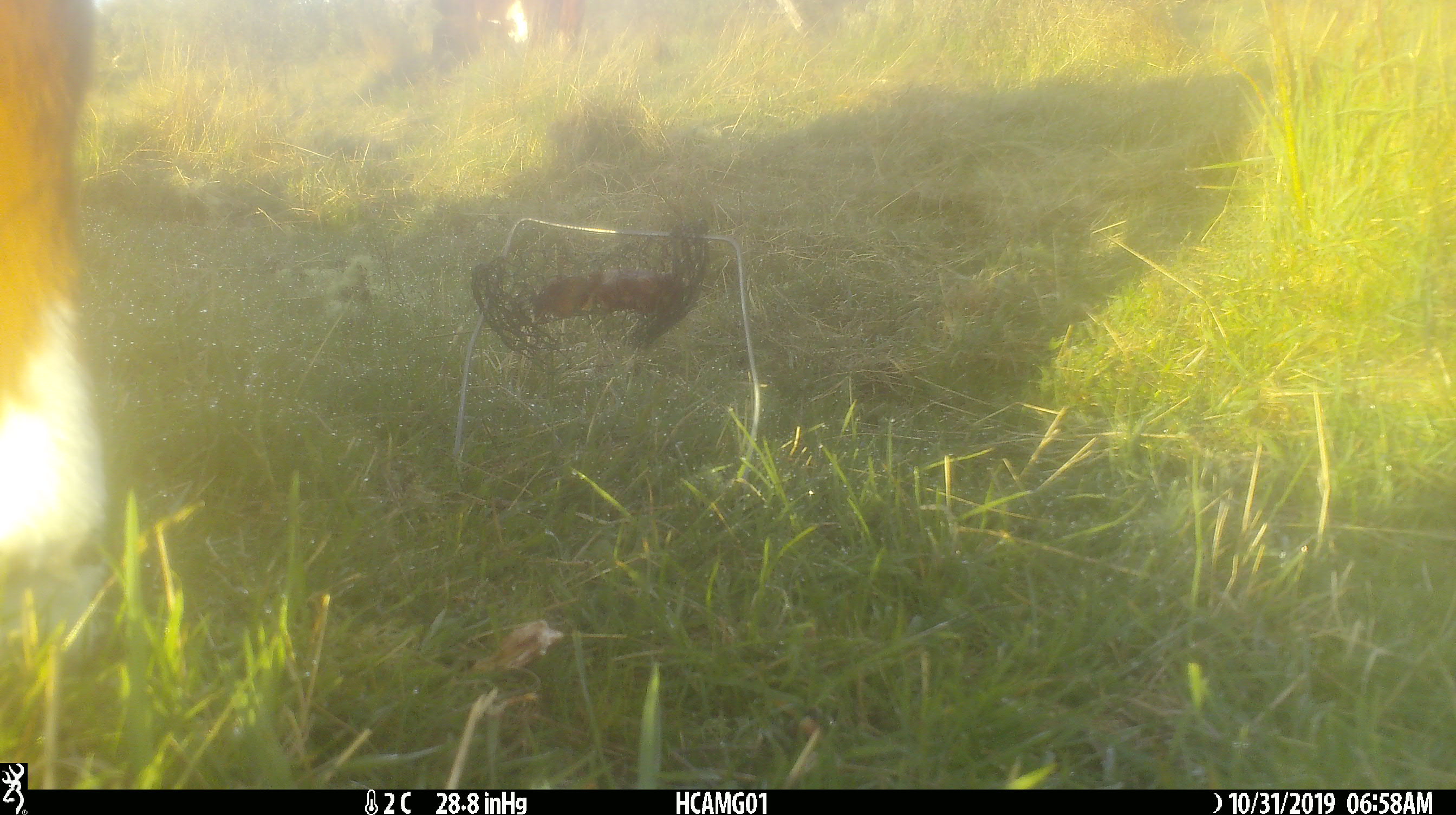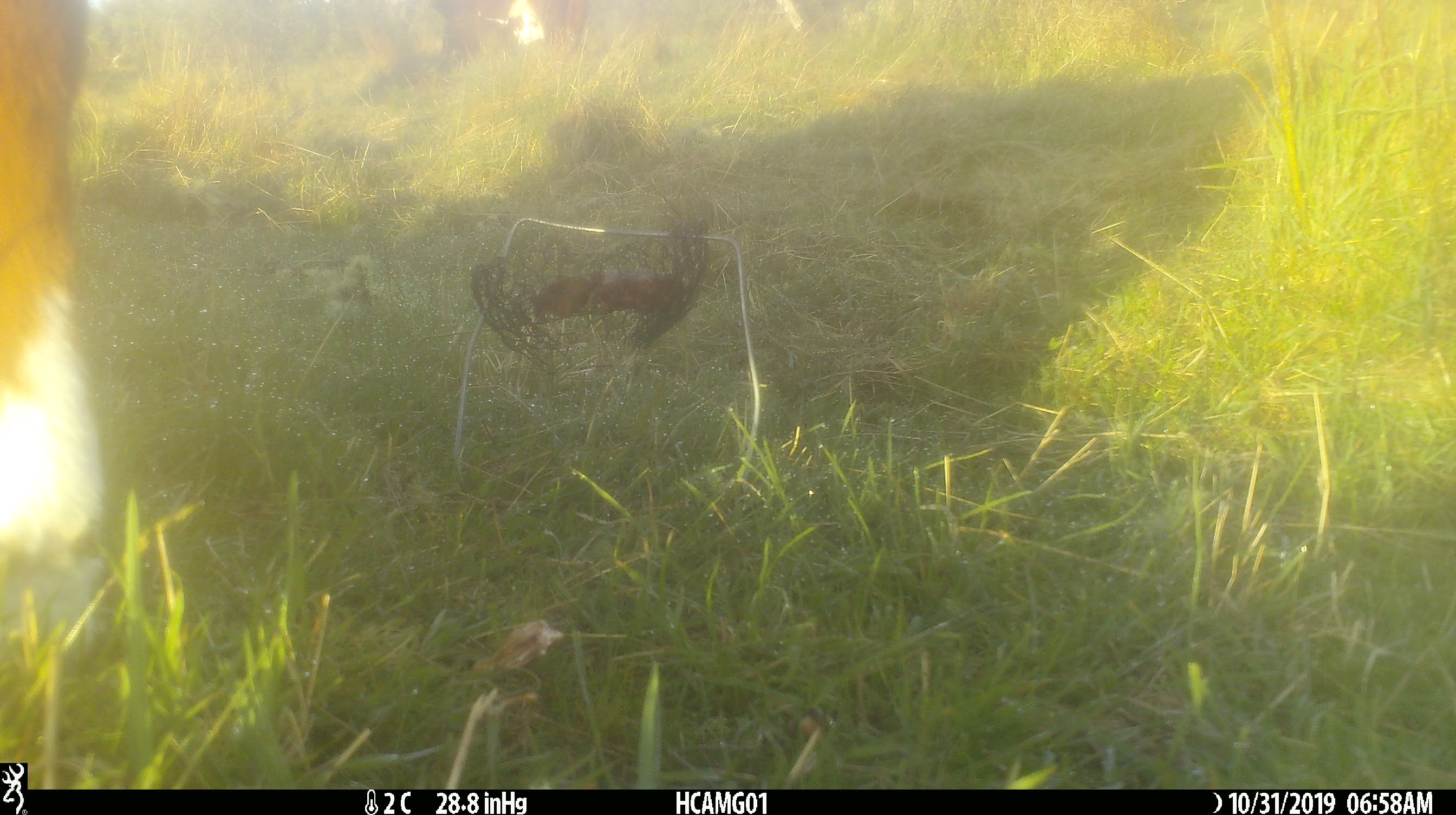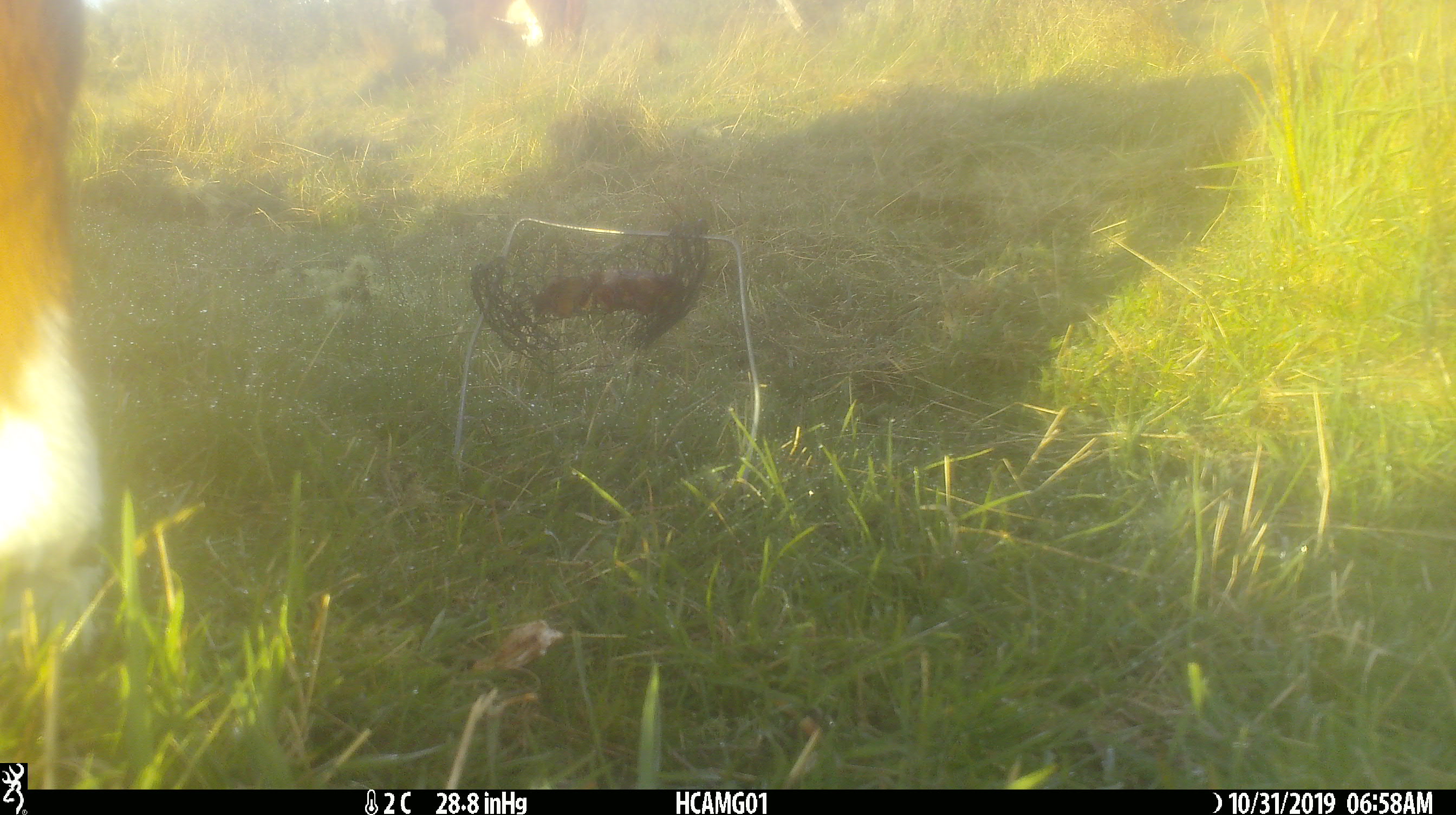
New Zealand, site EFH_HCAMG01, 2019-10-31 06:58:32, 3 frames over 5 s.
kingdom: Animalia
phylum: Chordata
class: Mammalia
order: Artiodactyla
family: Bovidae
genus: Bos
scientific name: Bos taurus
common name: domestic cow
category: cow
Cow (domestic cow) (Bos taurus).